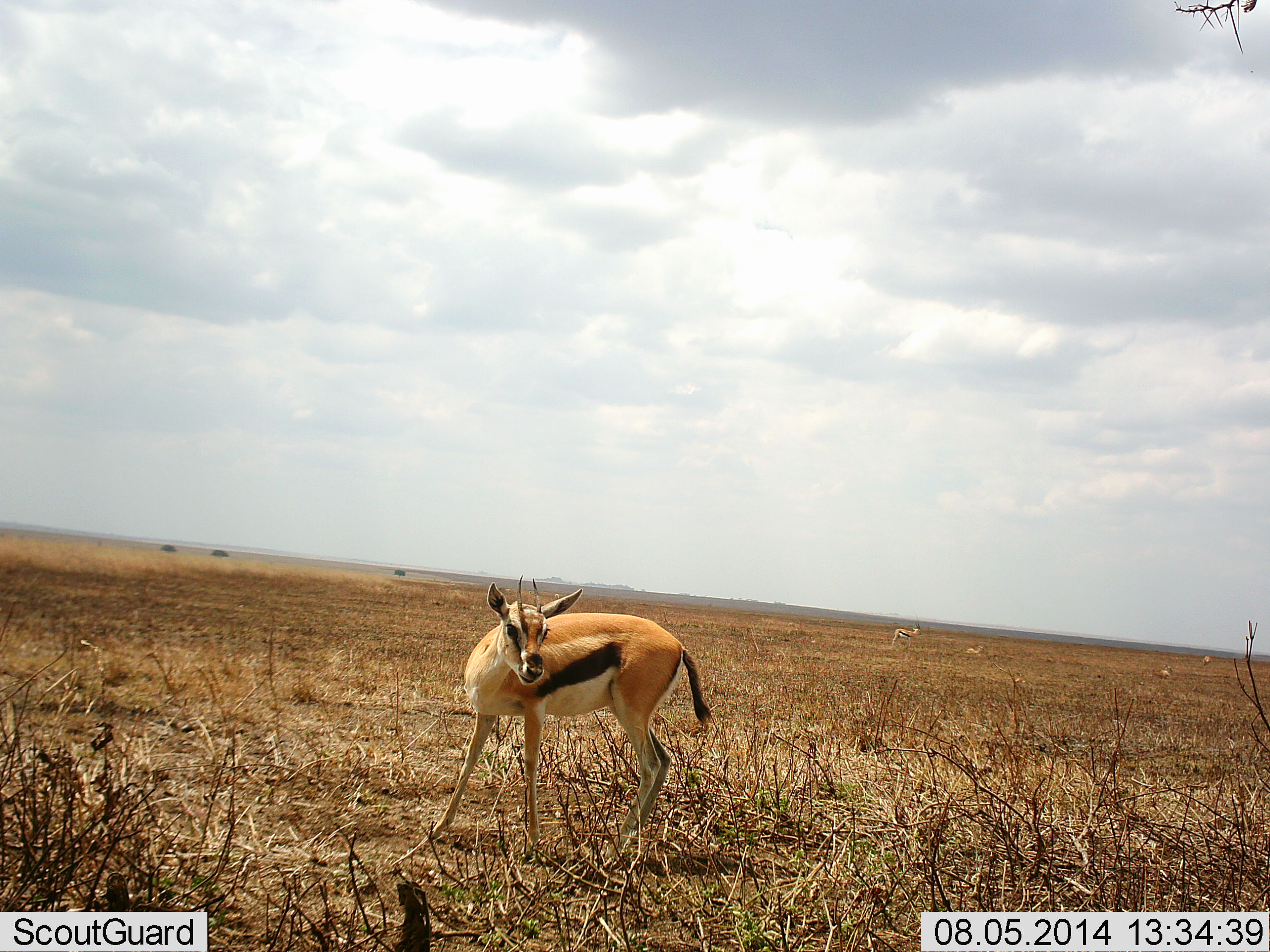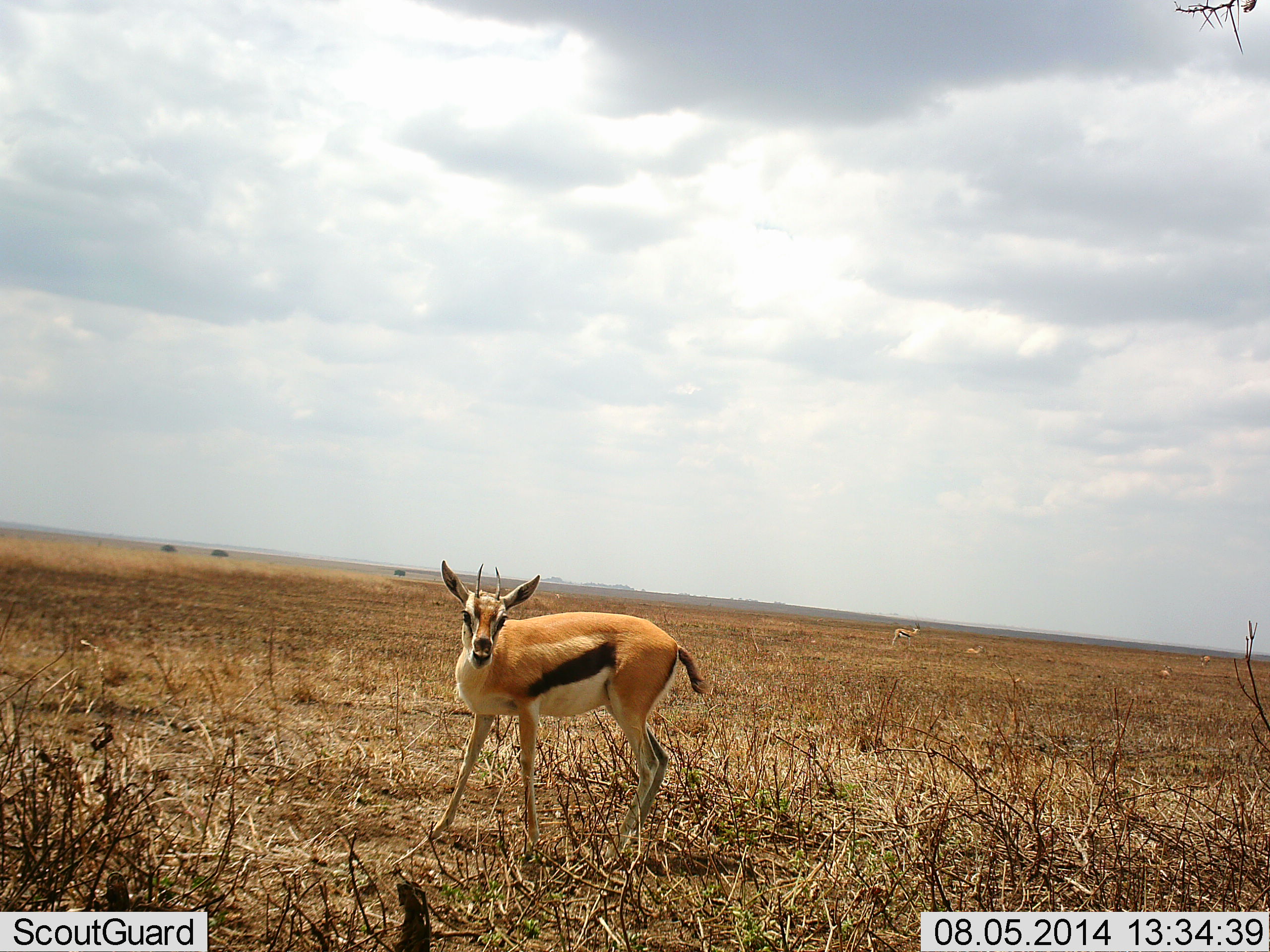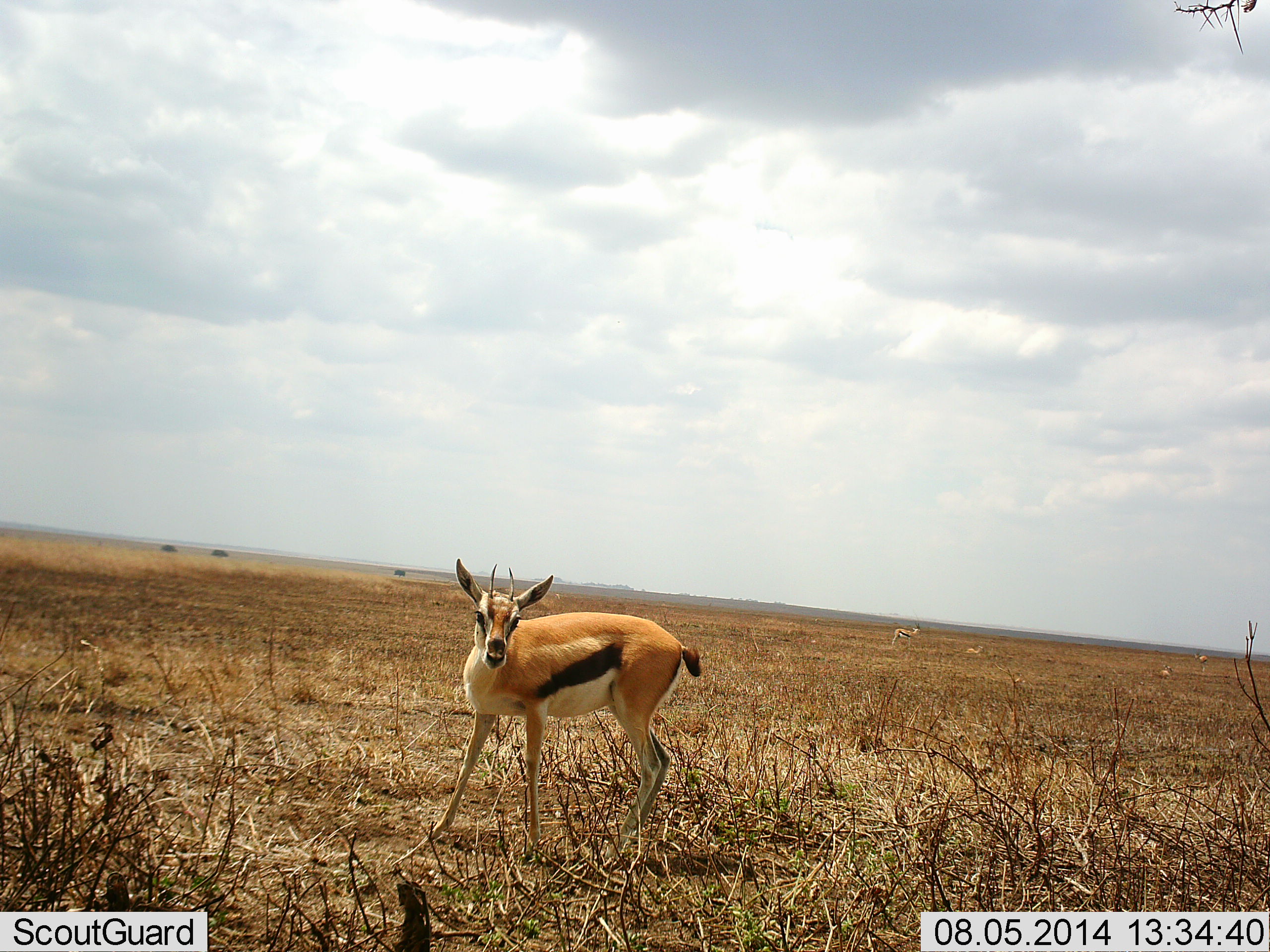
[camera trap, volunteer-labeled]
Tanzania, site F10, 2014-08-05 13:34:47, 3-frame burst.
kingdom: Animalia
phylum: Chordata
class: Mammalia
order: Artiodactyla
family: Bovidae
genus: Eudorcas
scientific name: Eudorcas thomsonii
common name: thomson's gazelle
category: gazellethomsons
Gazellethomsons (thomson's gazelle) (Eudorcas thomsonii), count 1. Behavior (volunteer vote fractions): standing 90%, resting 30%, moving 20%, interacting 0%. Young present (vote fraction): 0%. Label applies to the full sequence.